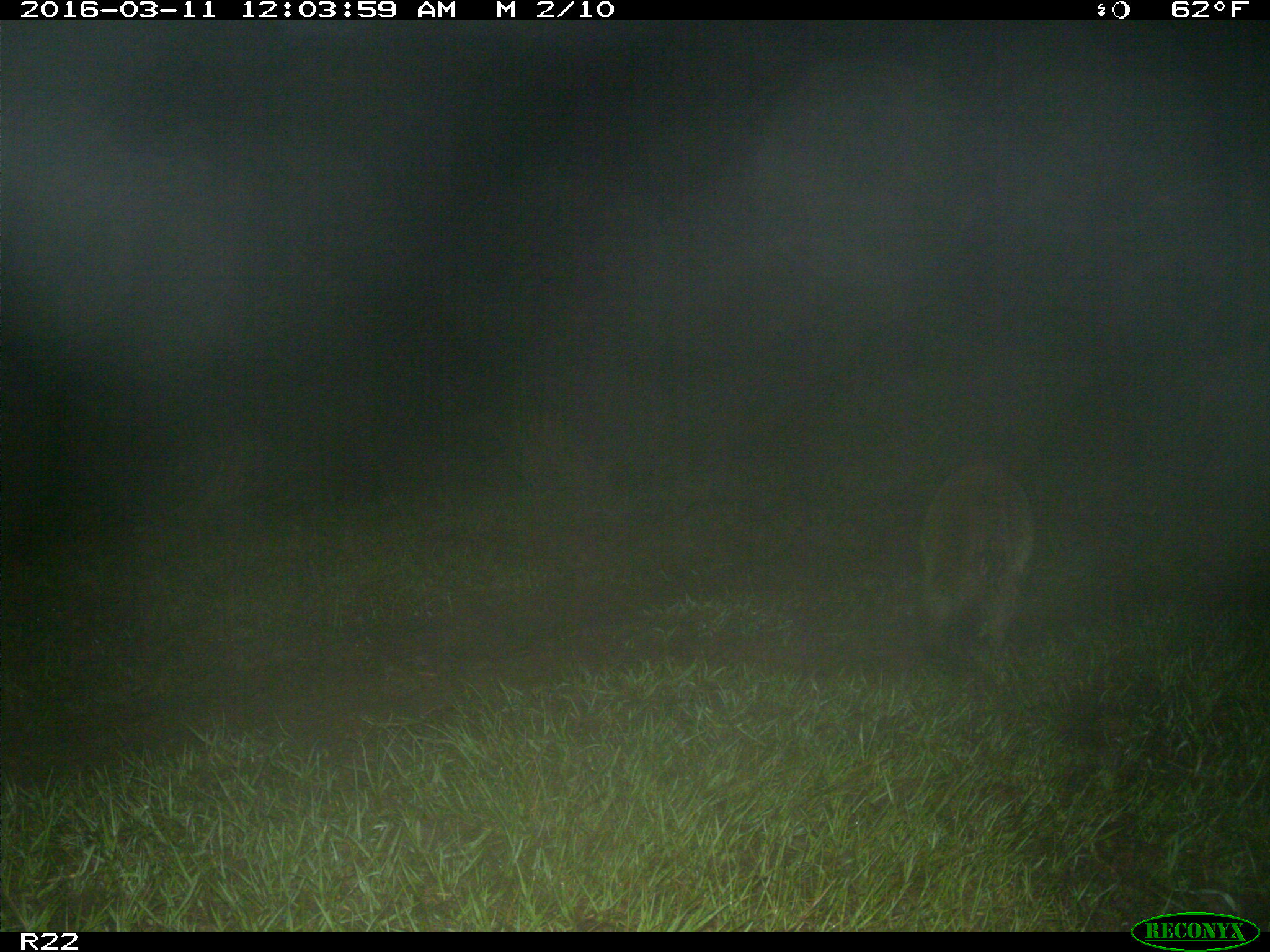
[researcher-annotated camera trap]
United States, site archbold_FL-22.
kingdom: Animalia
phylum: Chordata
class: Mammalia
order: Carnivora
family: Procyonidae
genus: Procyon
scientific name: Procyon lotor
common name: common raccoon